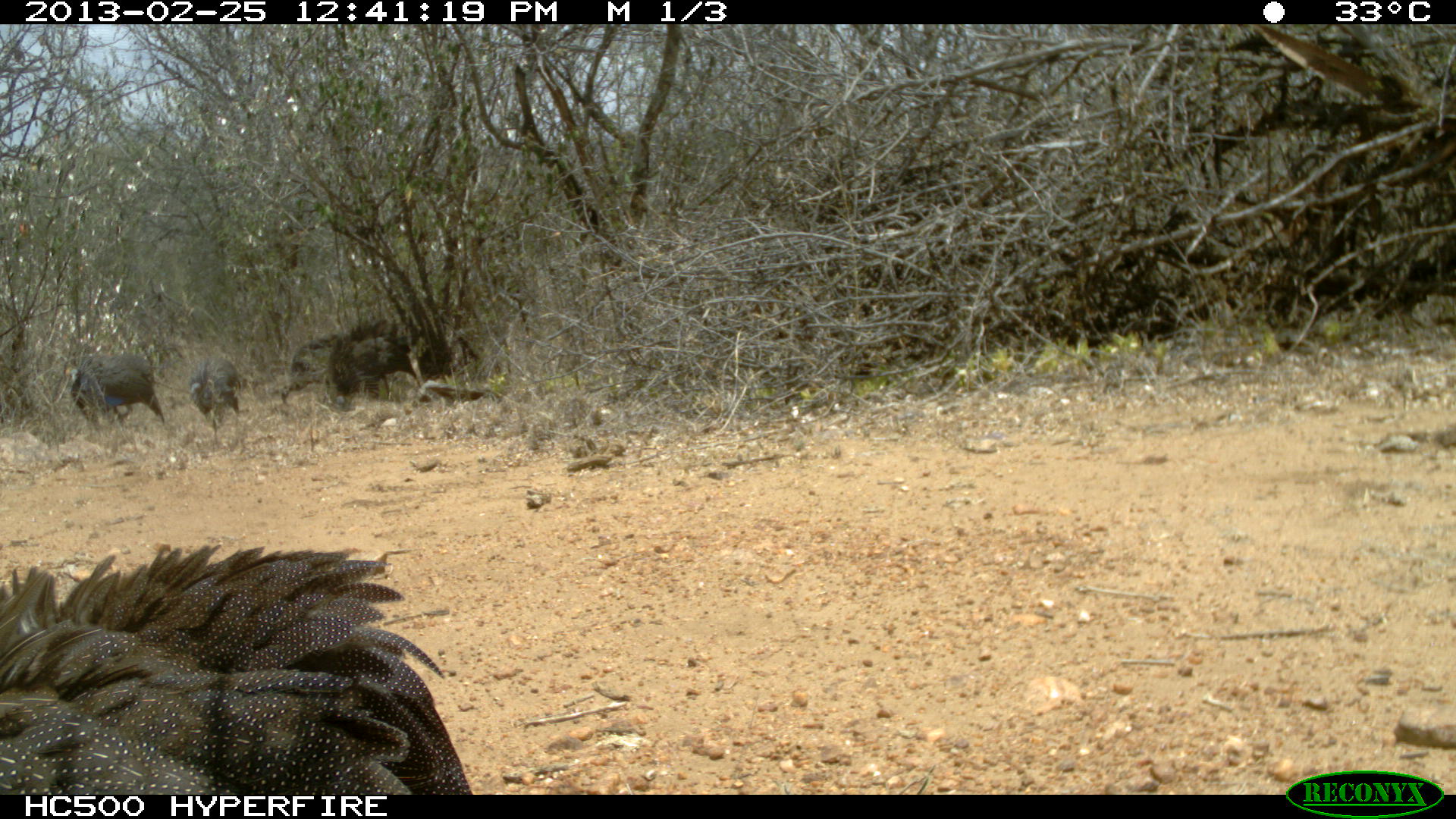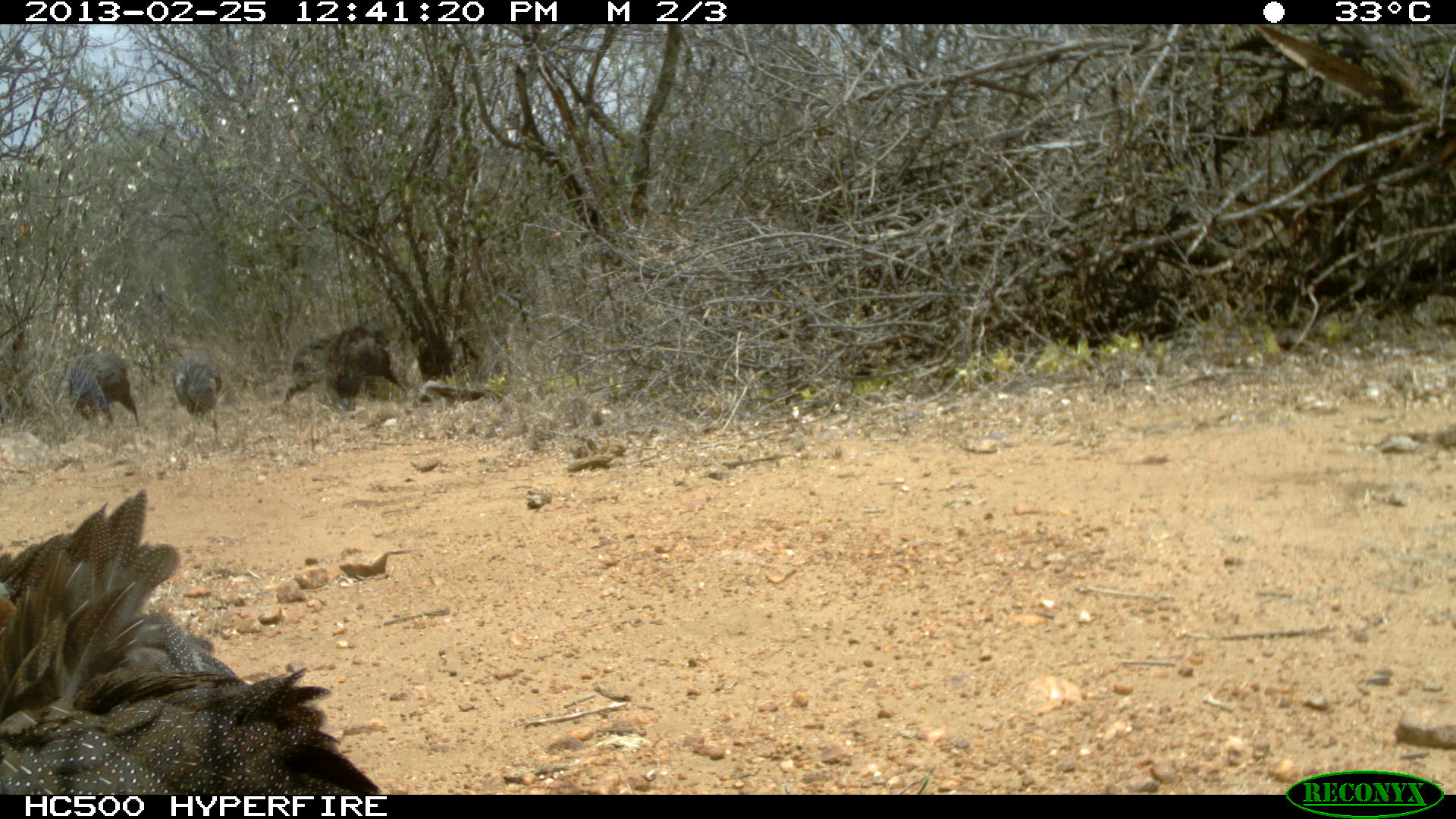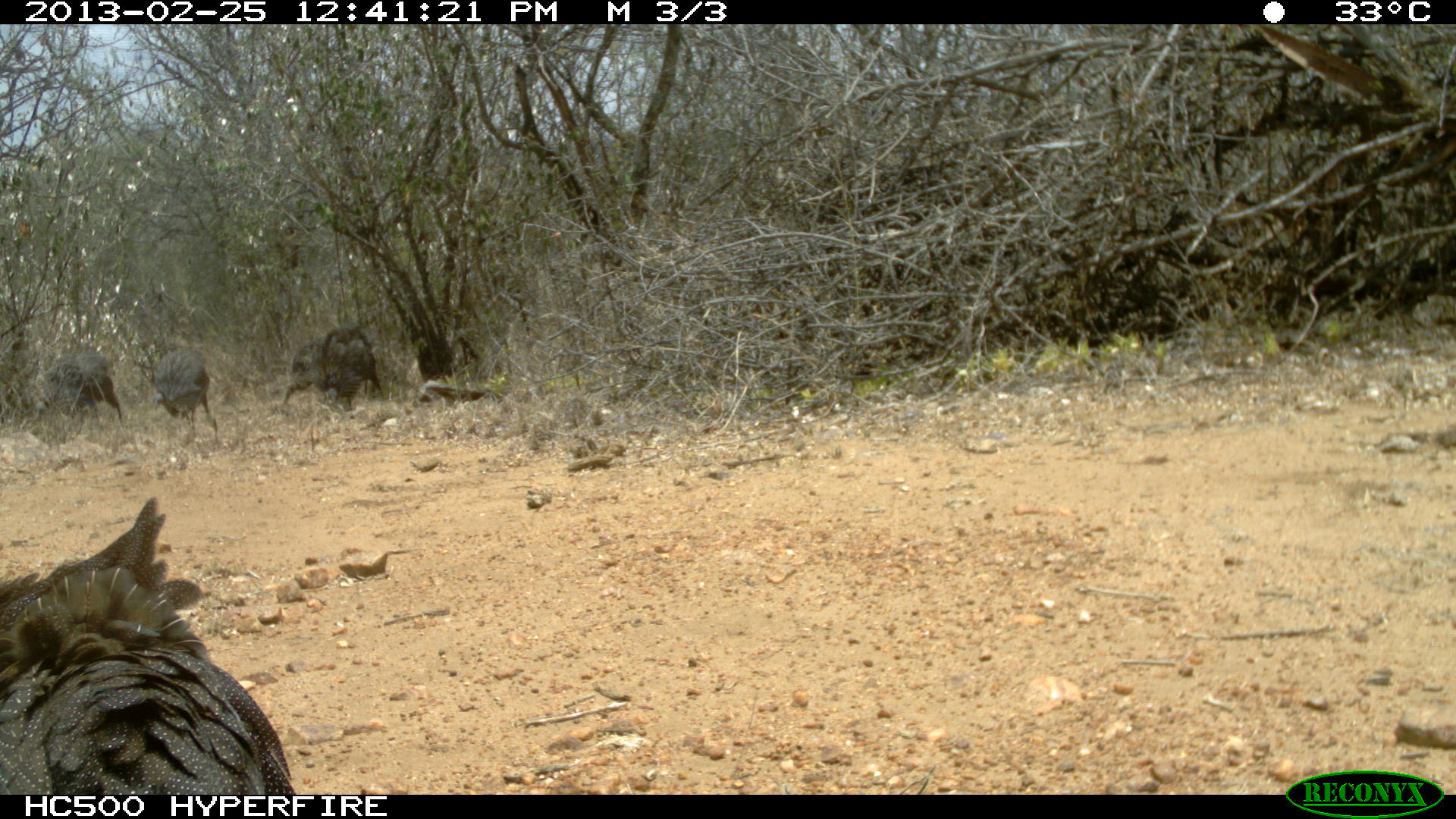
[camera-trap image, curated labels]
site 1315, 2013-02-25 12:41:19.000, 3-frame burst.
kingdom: Animalia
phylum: Chordata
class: Aves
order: Galliformes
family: Numididae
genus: Acryllium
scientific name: Acryllium vulturinum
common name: vulturine guineafowl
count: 7